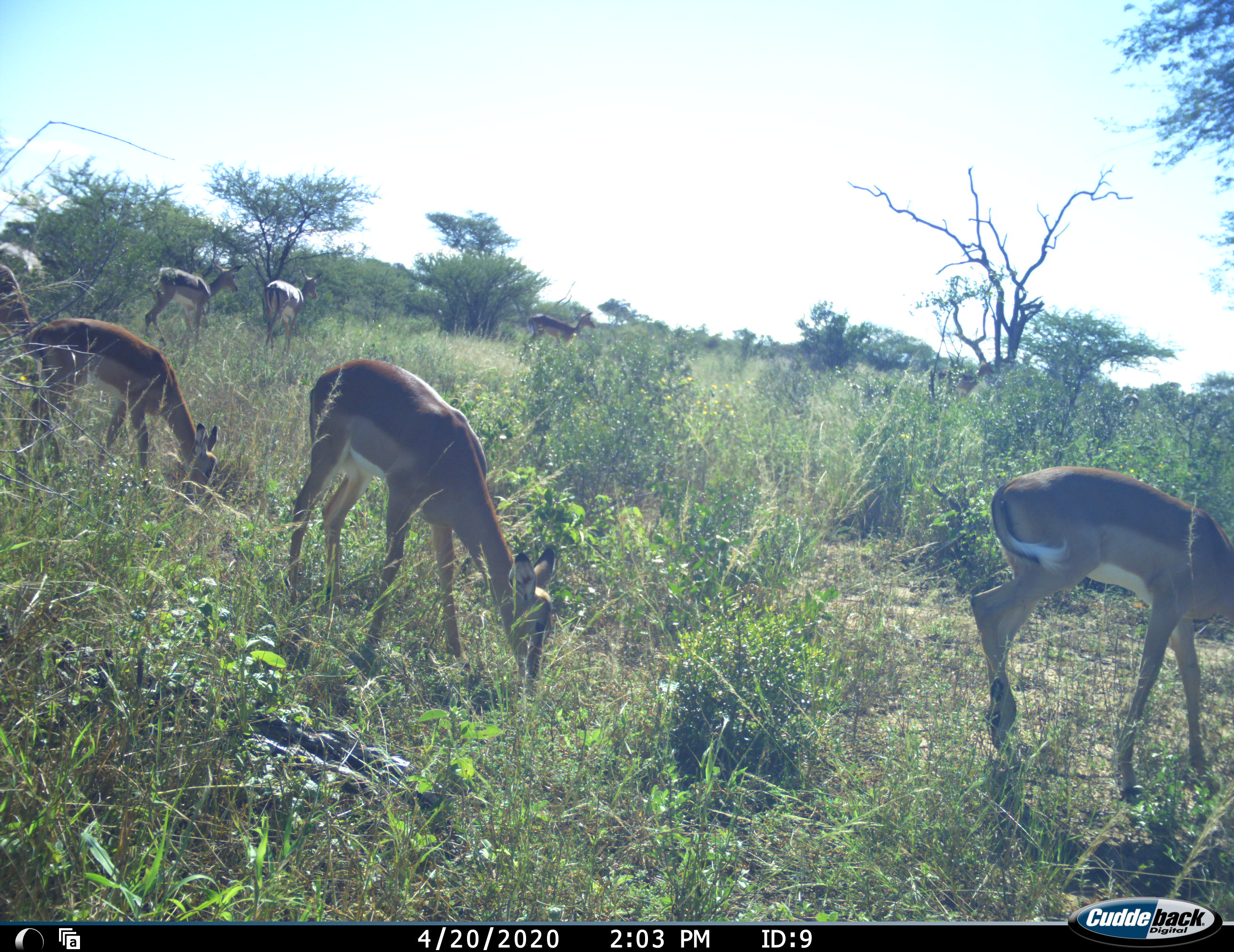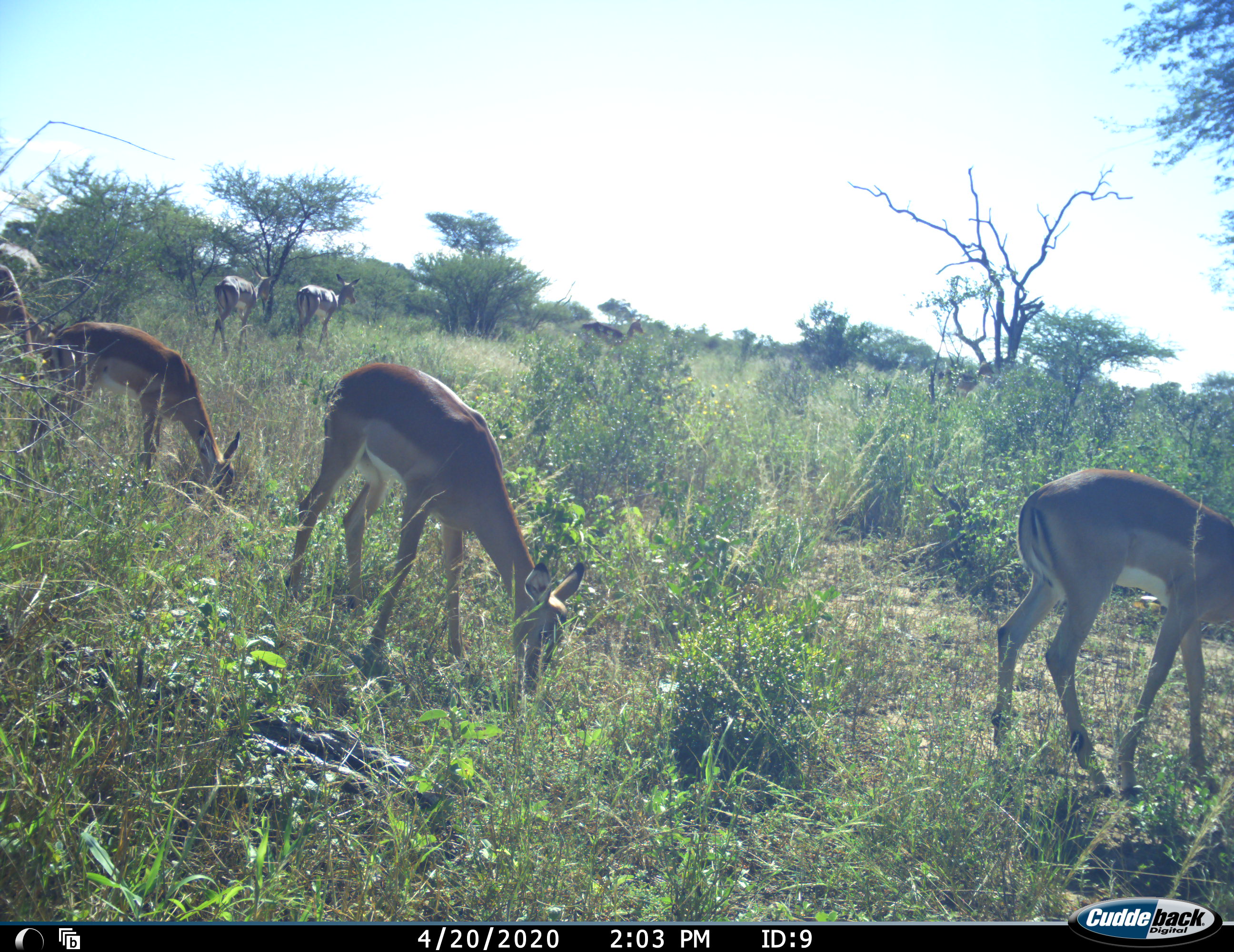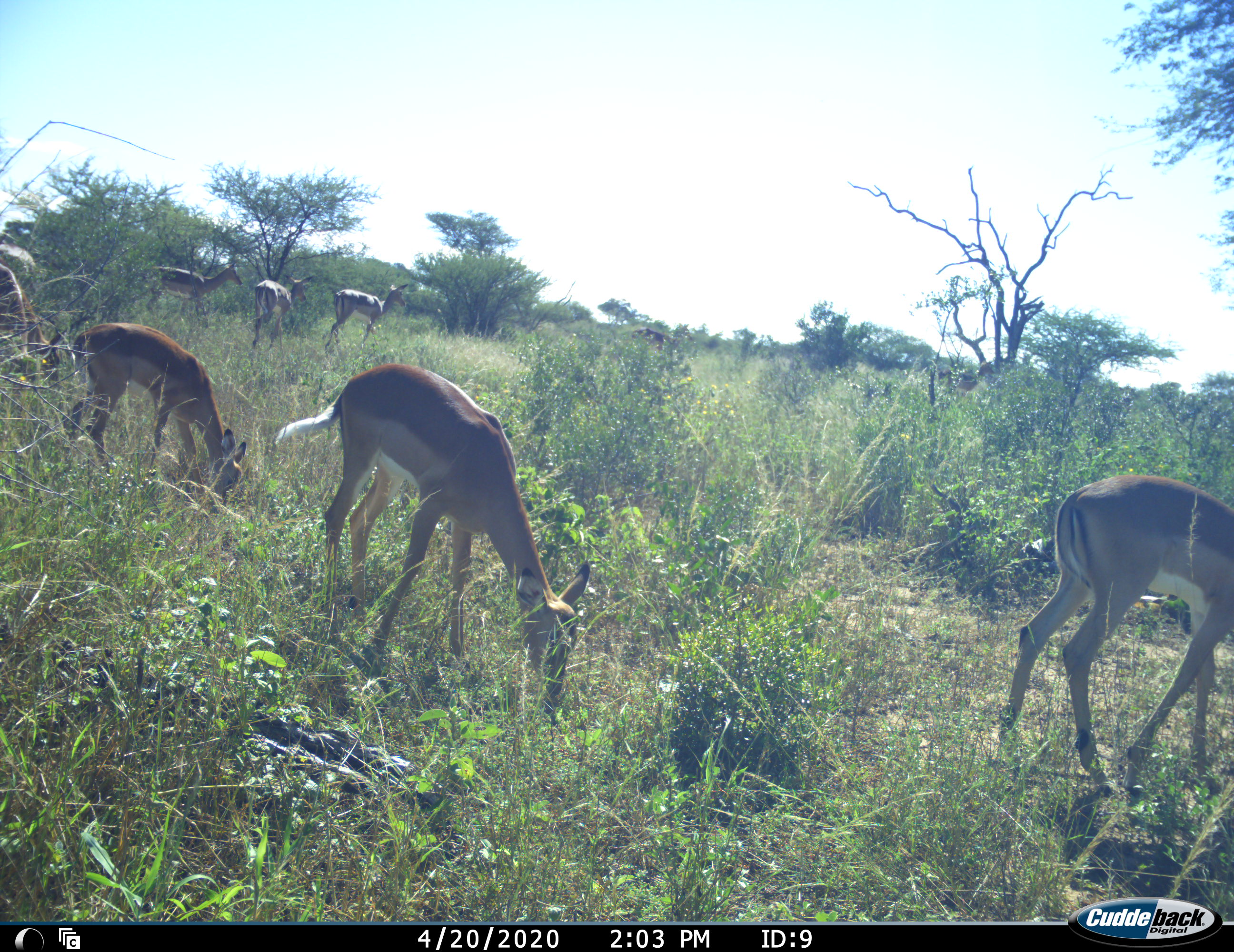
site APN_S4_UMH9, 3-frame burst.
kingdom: Animalia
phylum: Chordata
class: Mammalia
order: Artiodactyla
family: Bovidae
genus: Aepyceros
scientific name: Aepyceros melampus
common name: impala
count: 8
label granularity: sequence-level